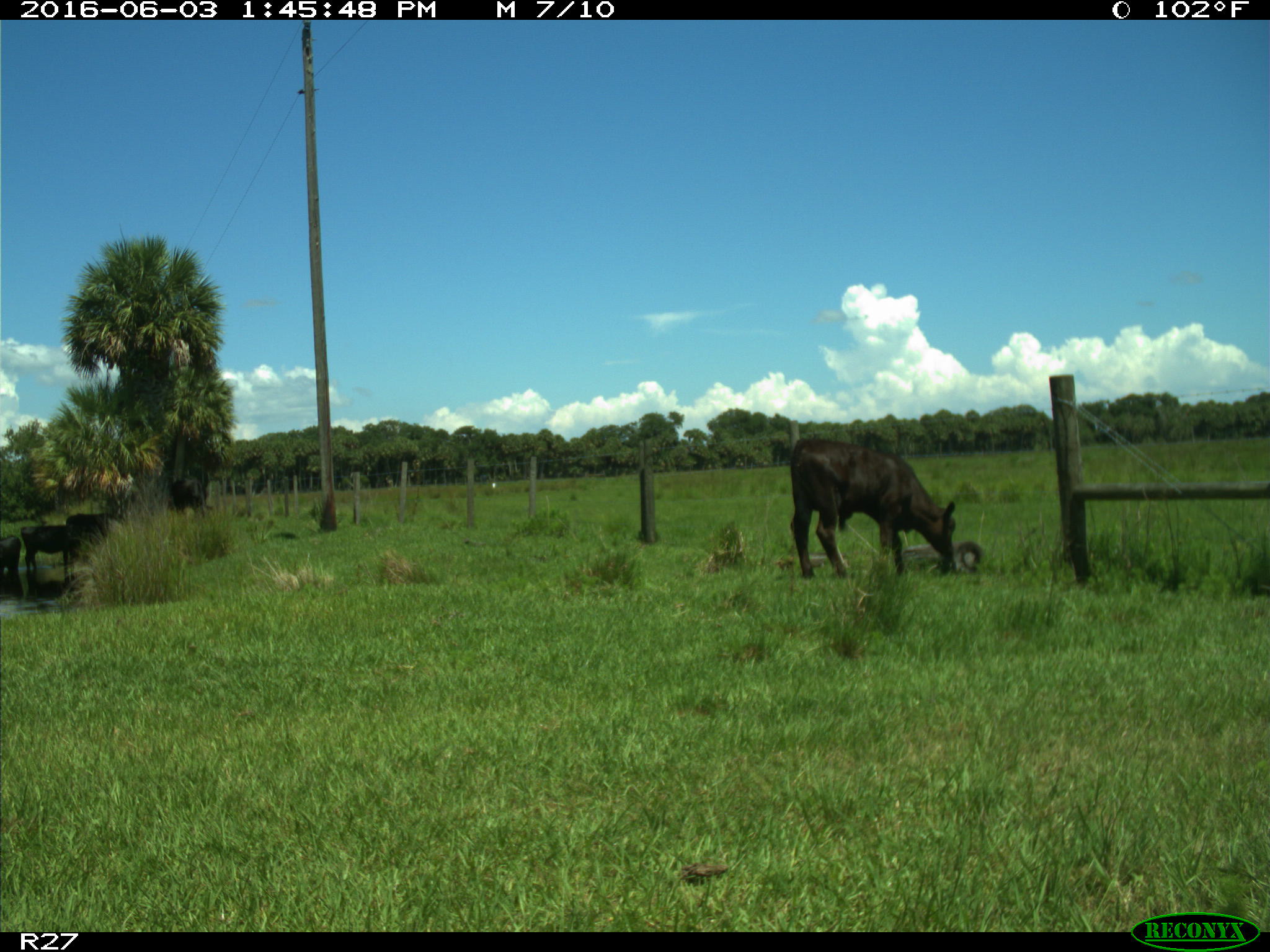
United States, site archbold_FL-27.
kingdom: Animalia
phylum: Chordata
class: Mammalia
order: Artiodactyla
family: Bovidae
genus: Bos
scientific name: Bos taurus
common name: domestic cow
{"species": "Bos taurus (domestic cow)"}